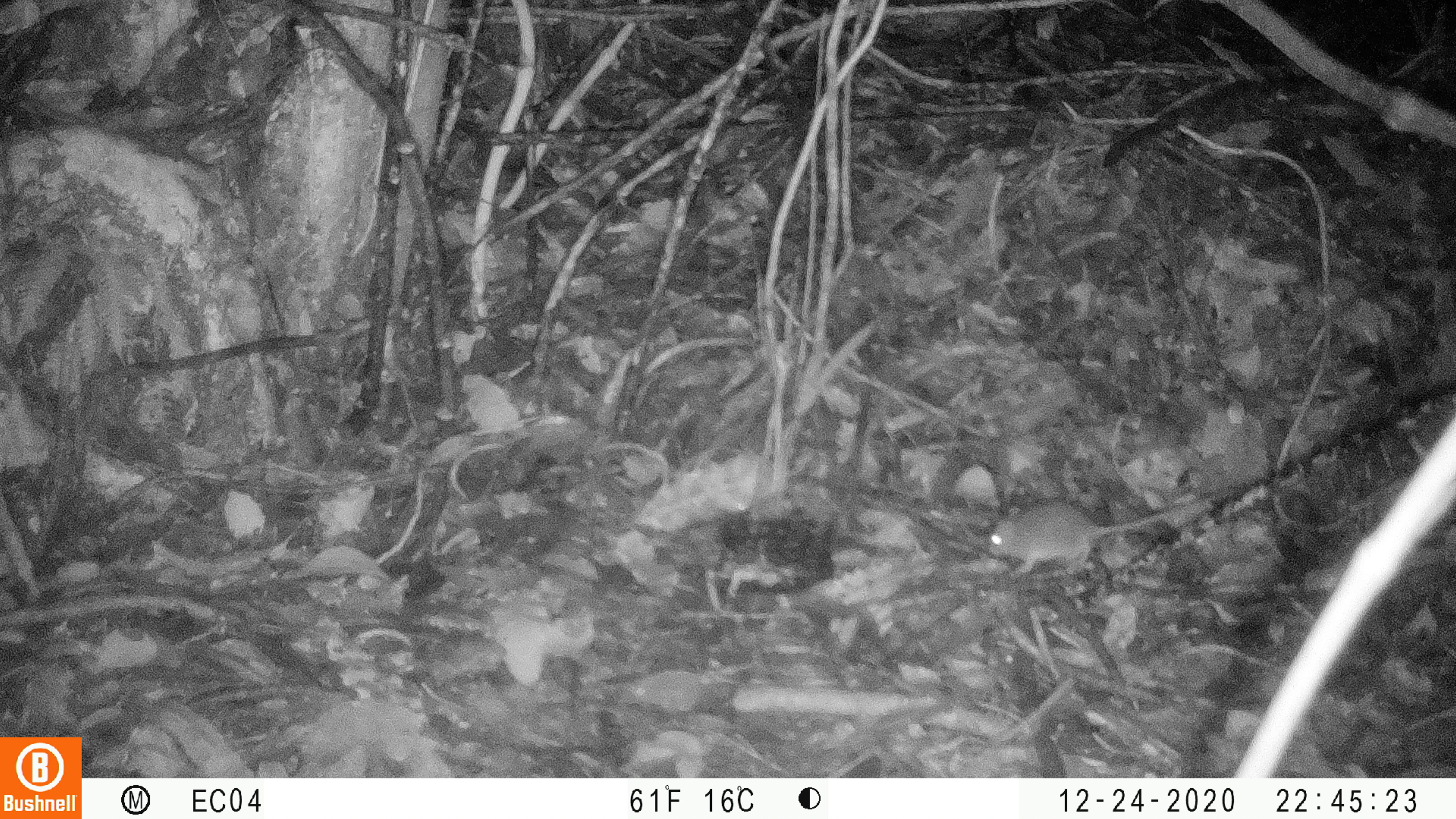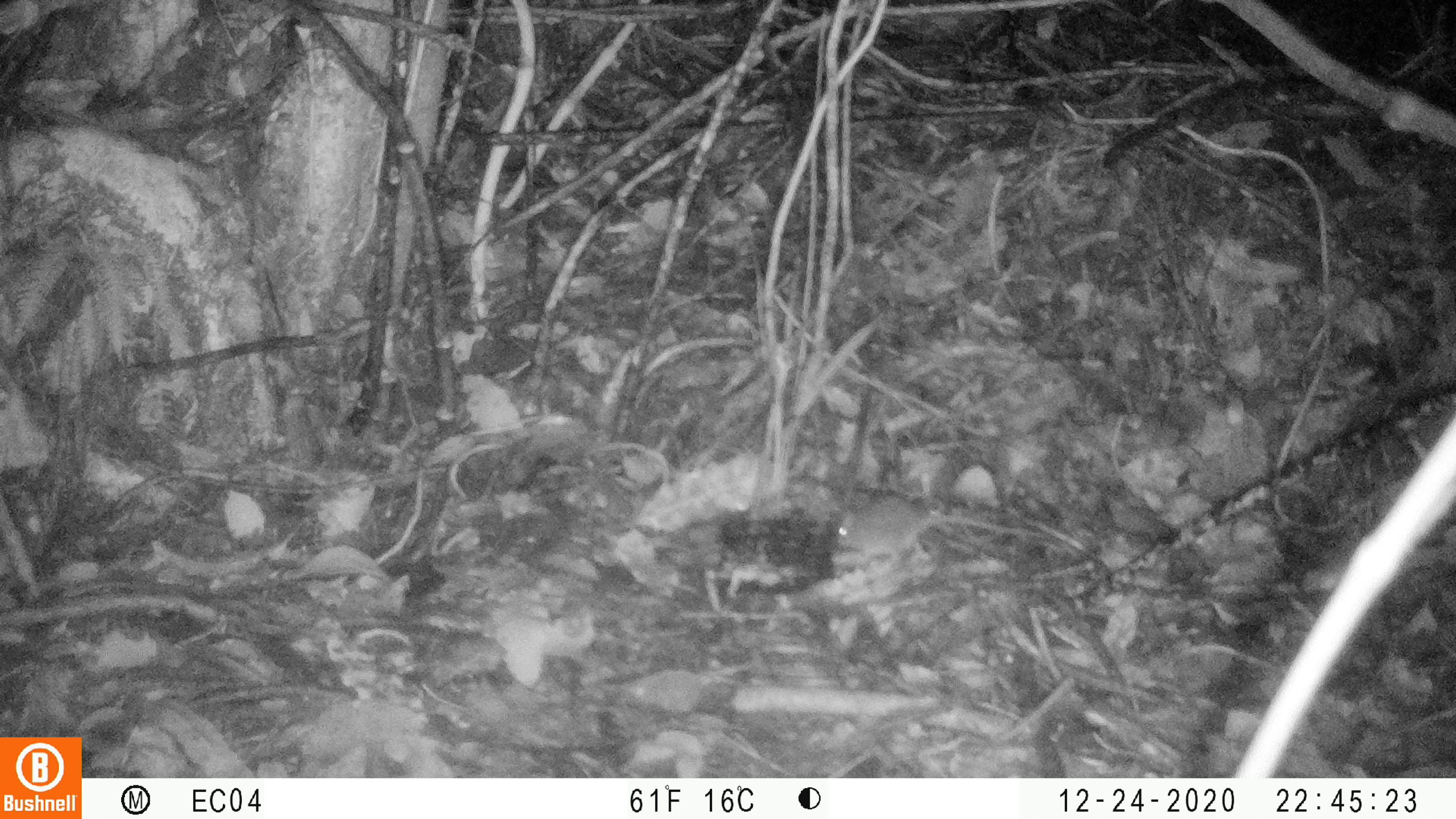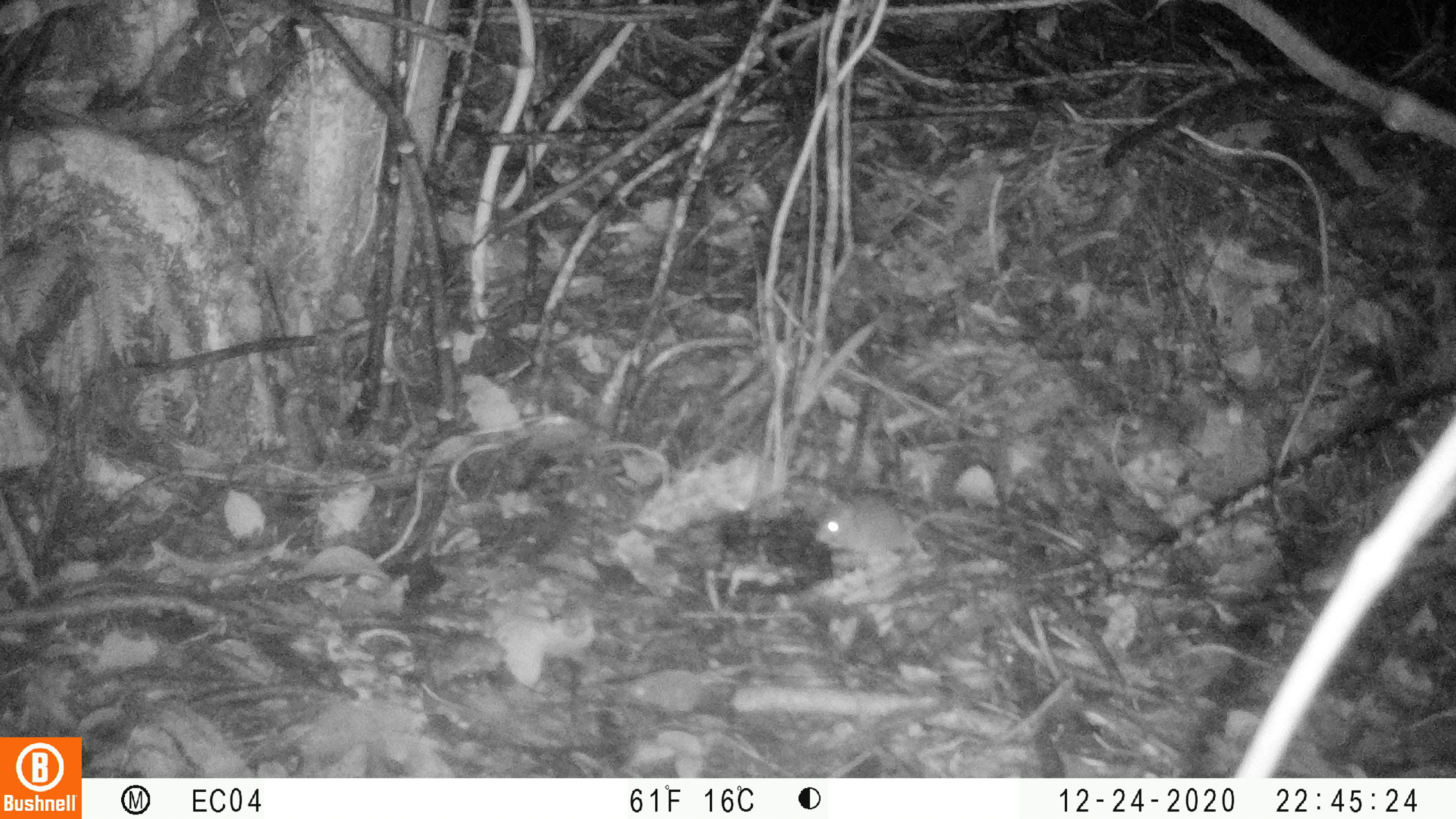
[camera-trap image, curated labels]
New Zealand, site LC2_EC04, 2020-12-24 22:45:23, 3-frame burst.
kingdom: Animalia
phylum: Chordata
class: Mammalia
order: Rodentia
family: Muridae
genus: Mus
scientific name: Mus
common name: mouse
Mouse (Mus).